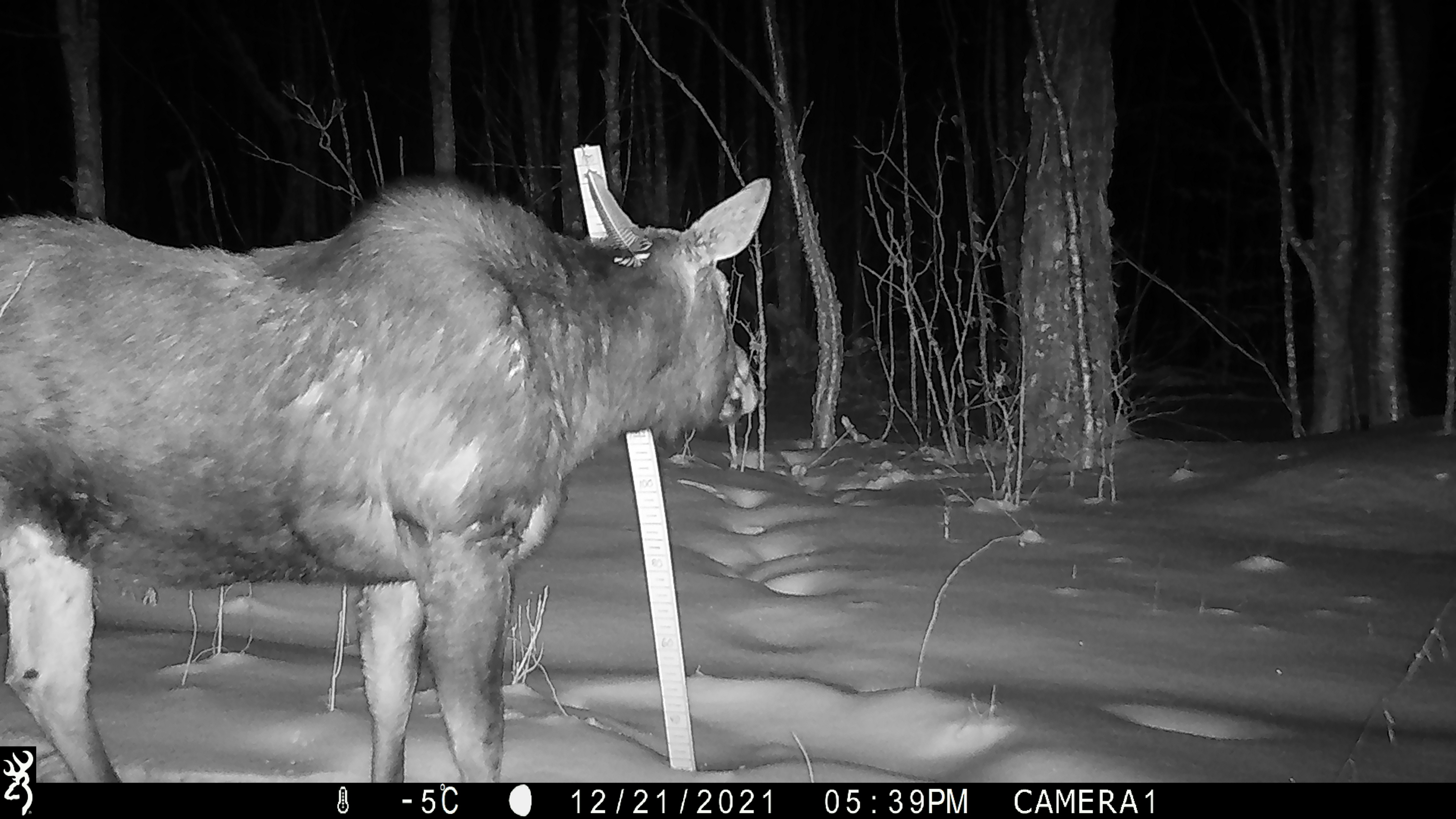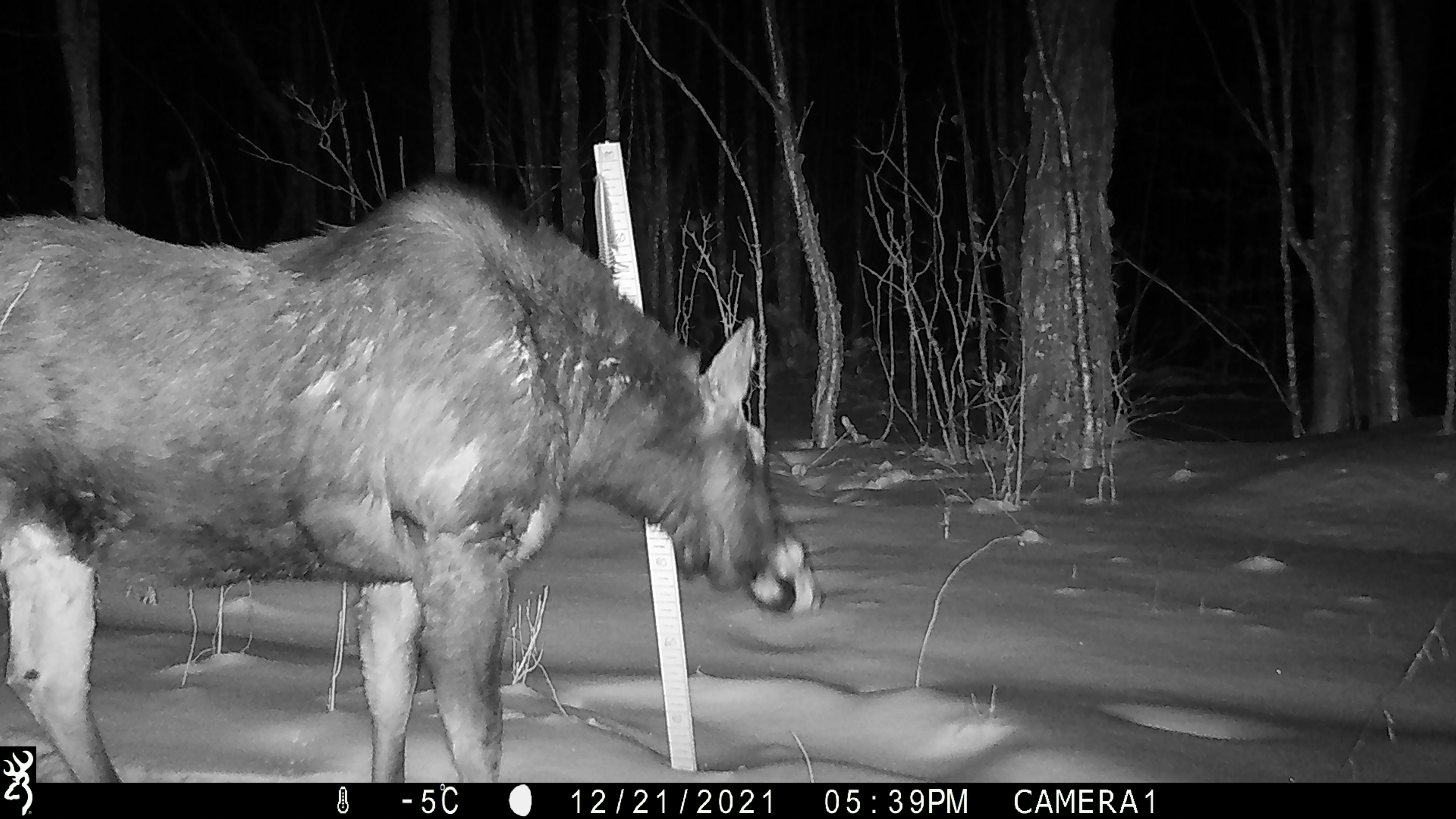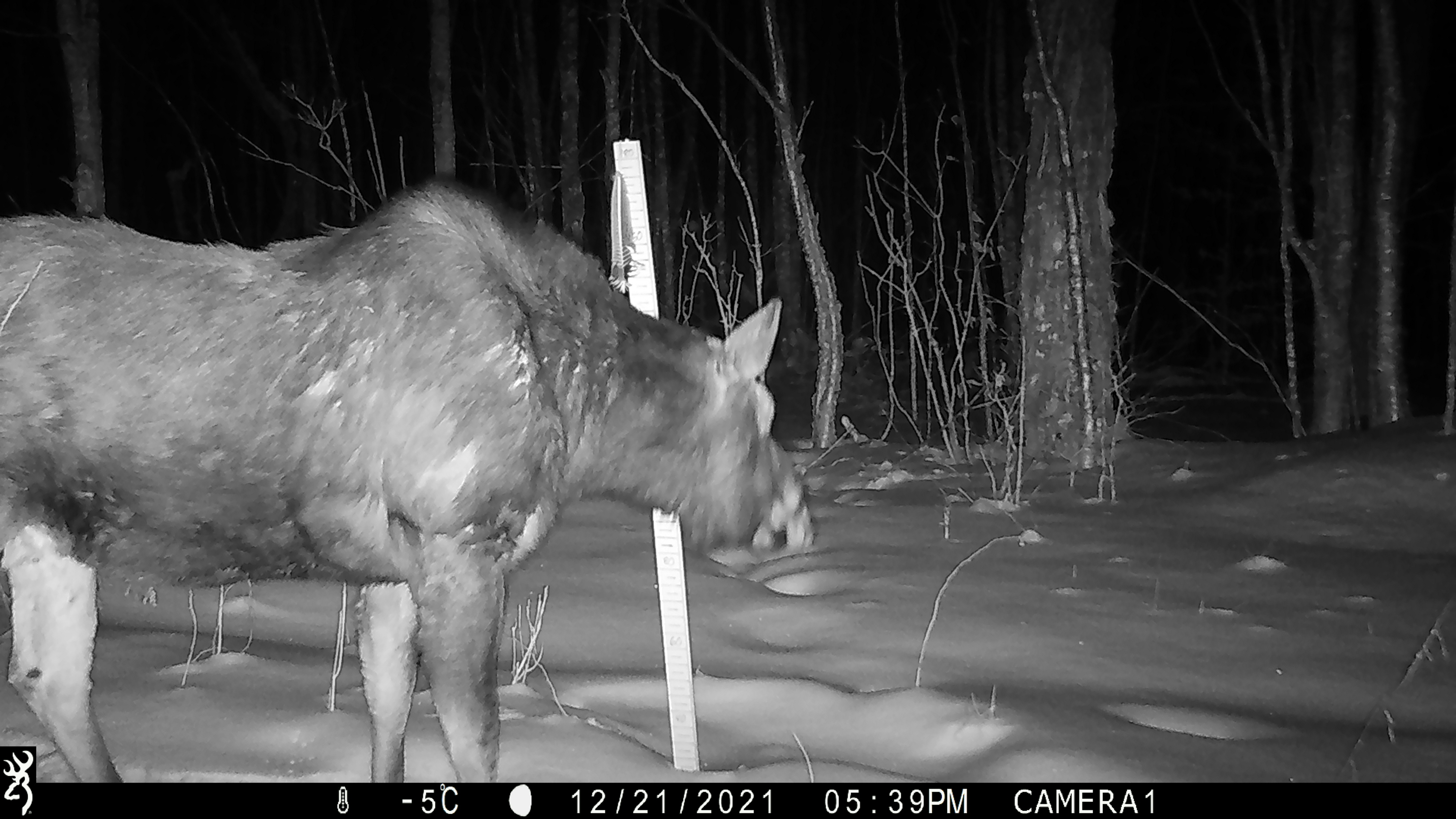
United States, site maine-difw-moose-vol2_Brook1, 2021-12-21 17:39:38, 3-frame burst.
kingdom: Animalia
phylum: Chordata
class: Mammalia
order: Artiodactyla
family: Cervidae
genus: Alces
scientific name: Alces alces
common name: moose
Moose (Alces alces).